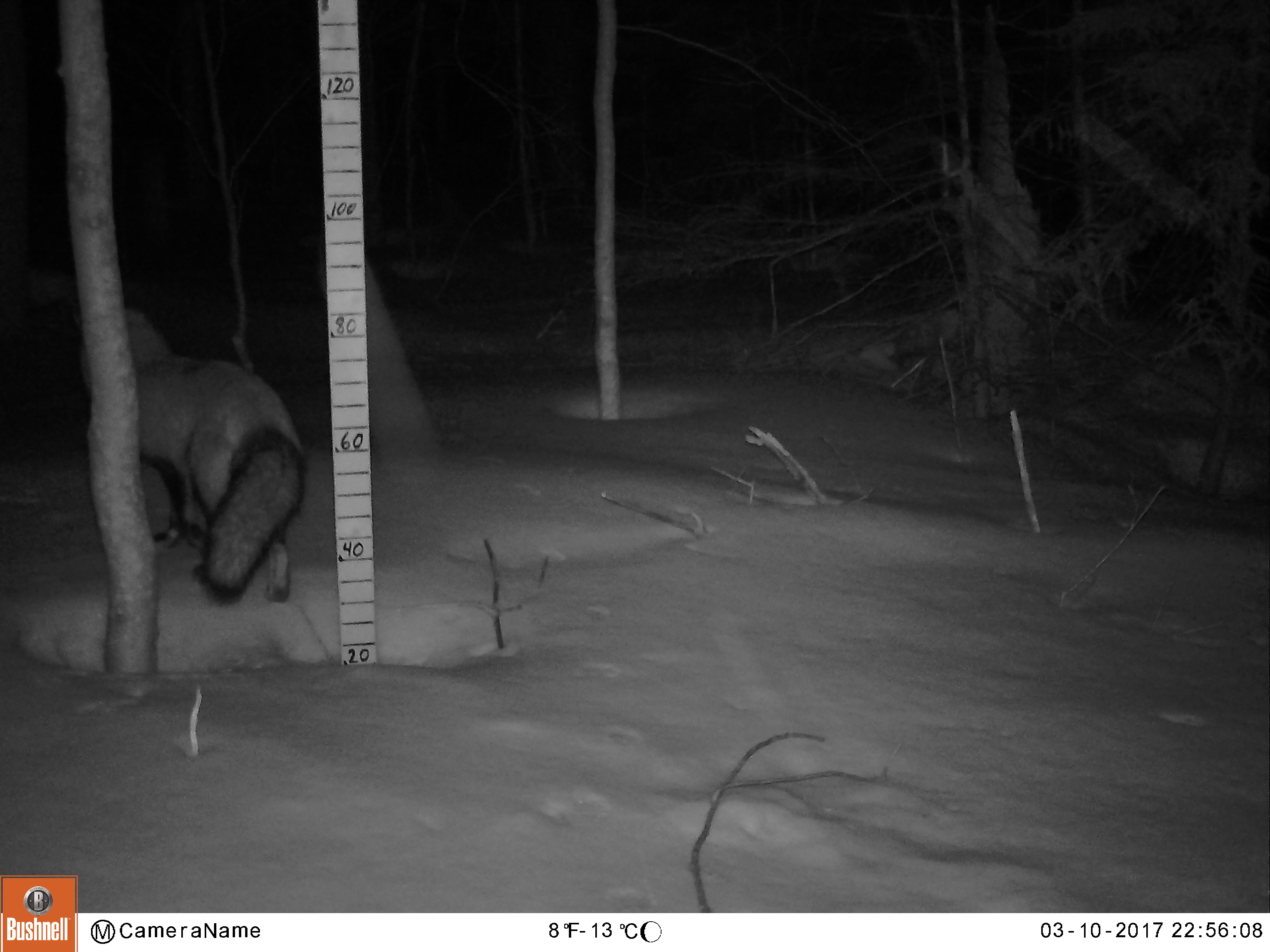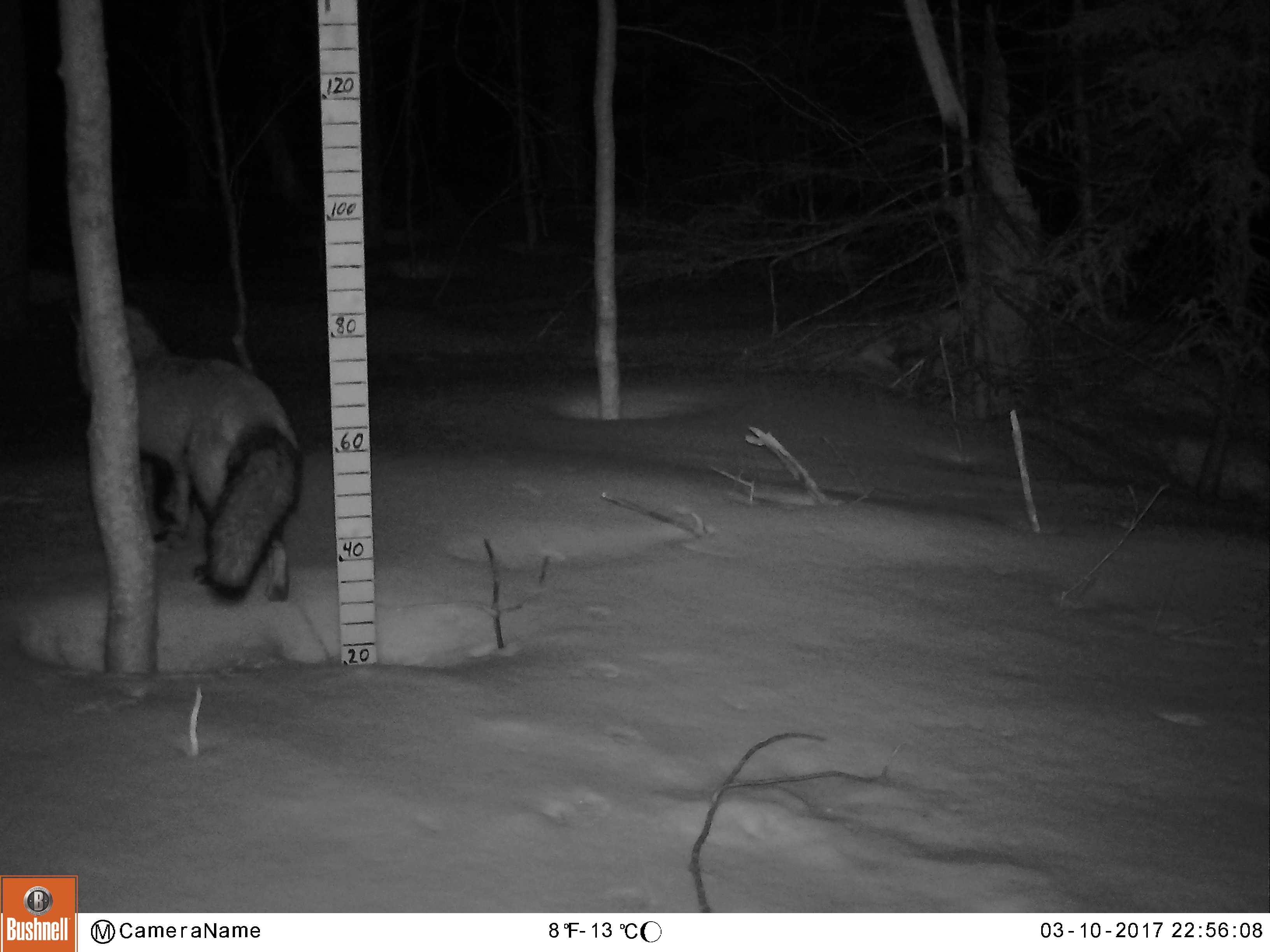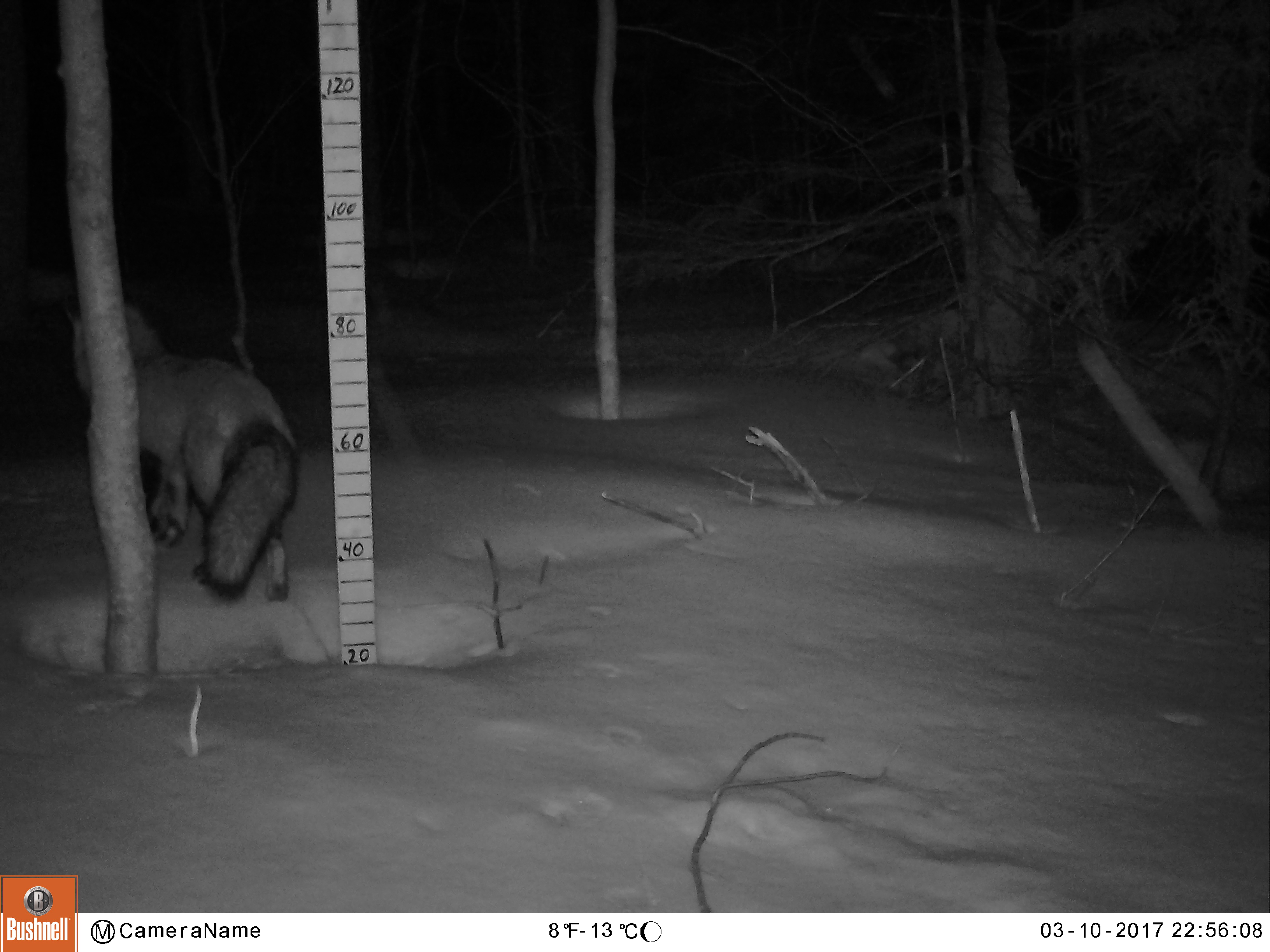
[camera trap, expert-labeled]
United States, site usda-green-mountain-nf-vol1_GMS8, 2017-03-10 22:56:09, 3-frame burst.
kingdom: Animalia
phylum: Chordata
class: Mammalia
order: Carnivora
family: Canidae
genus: Vulpes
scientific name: Vulpes vulpes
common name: red fox